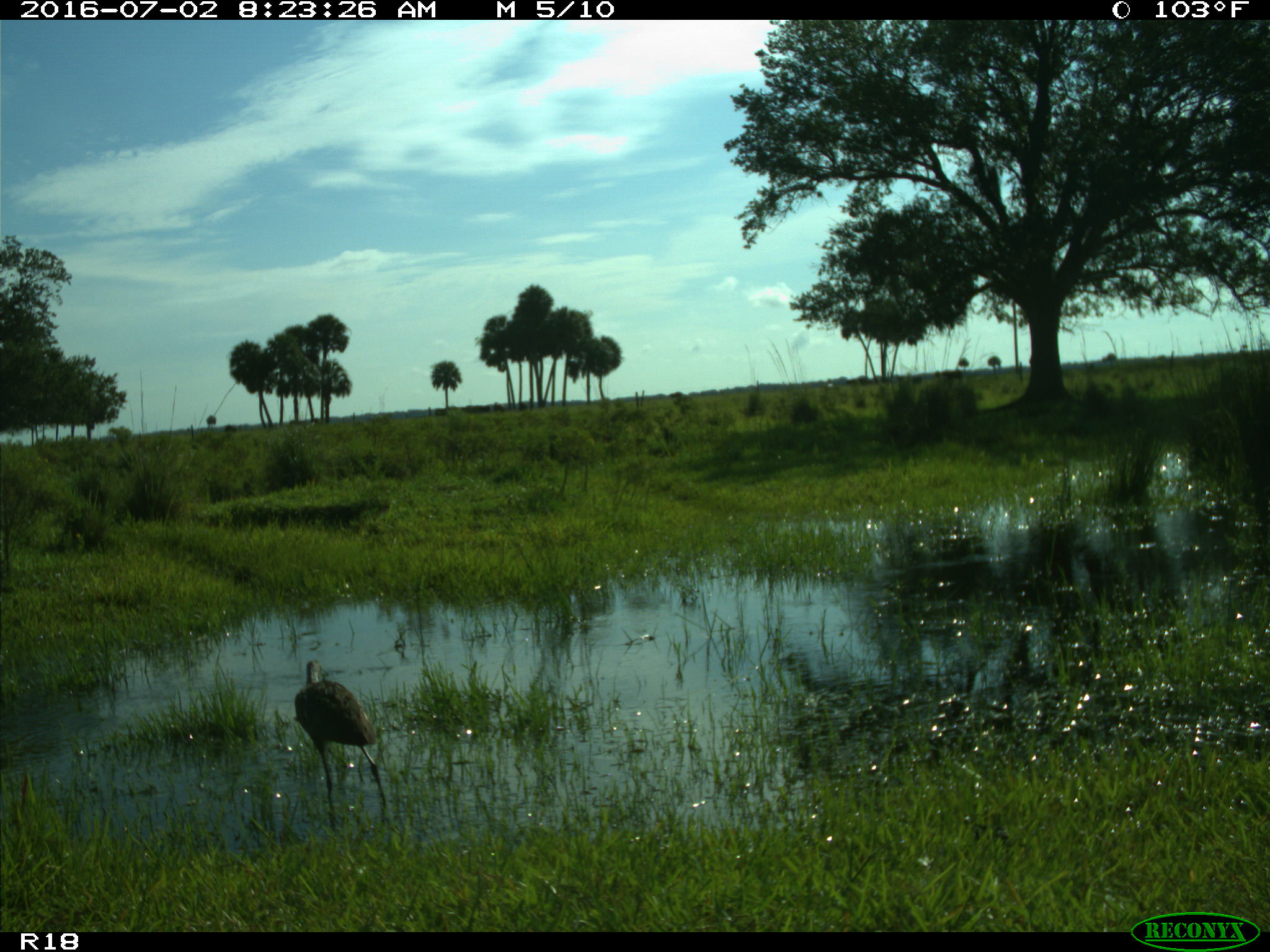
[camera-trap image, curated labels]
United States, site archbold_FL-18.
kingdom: Animalia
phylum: Chordata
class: Aves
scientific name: Aves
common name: birds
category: unidentified bird